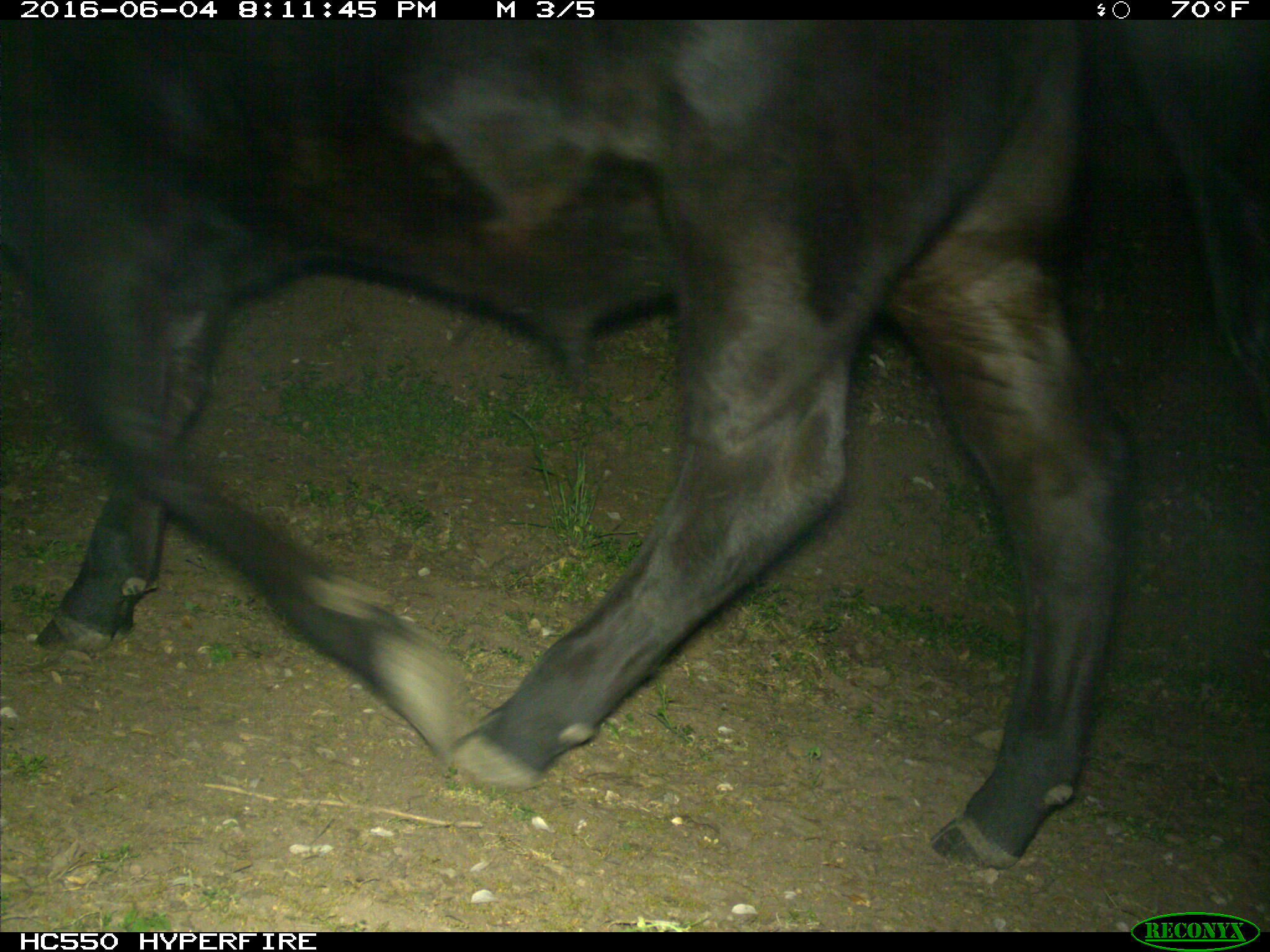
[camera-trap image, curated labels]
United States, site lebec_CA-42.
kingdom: Animalia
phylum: Chordata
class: Mammalia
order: Artiodactyla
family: Bovidae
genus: Bos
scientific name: Bos taurus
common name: domestic cow